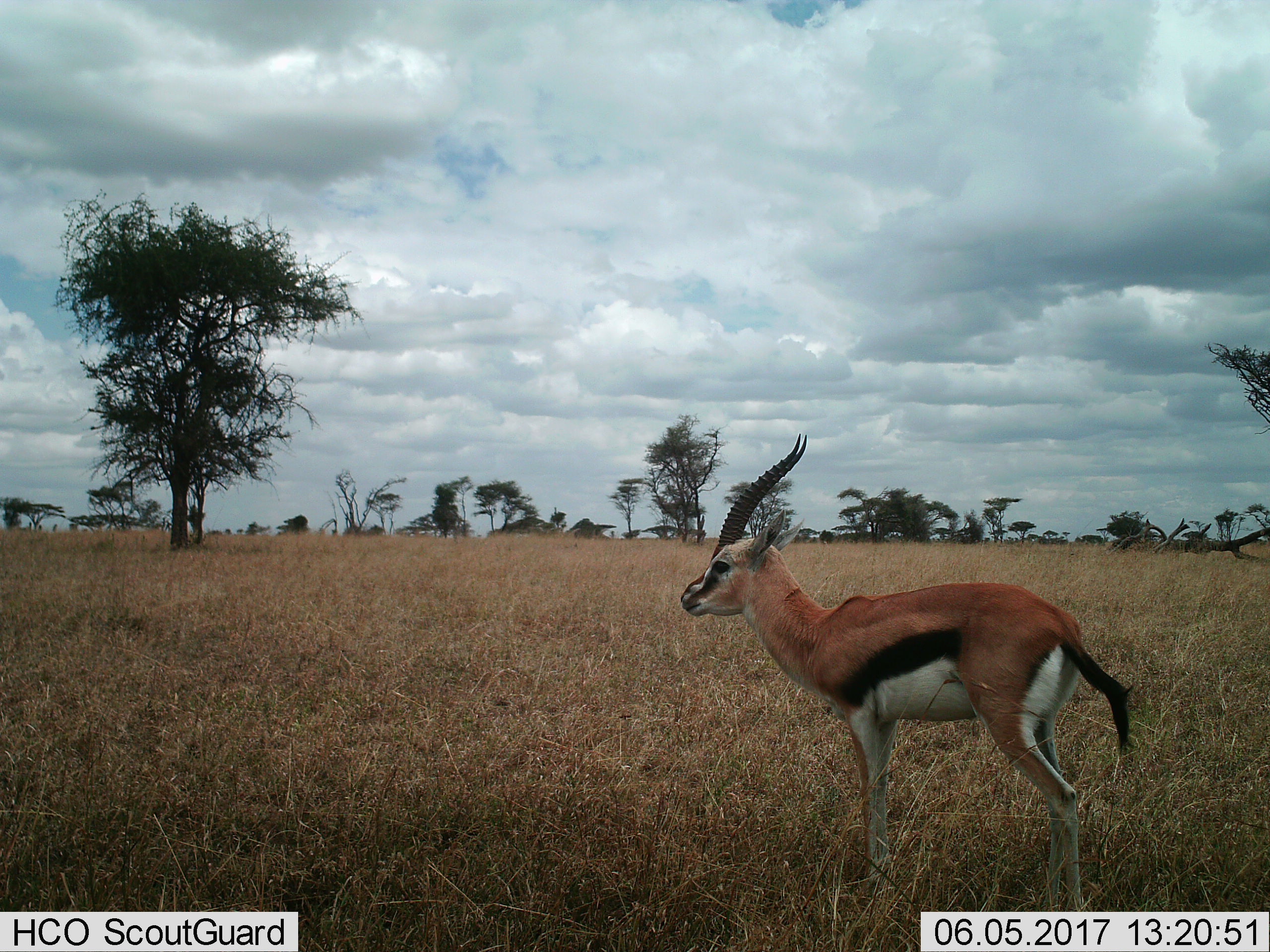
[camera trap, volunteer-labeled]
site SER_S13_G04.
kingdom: Animalia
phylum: Chordata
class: Mammalia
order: Artiodactyla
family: Bovidae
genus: Eudorcas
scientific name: Eudorcas thomsonii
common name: thomson's gazelle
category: gazellethomsons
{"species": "gazellethomsons (thomson's gazelle) (Eudorcas thomsonii)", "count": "1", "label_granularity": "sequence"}